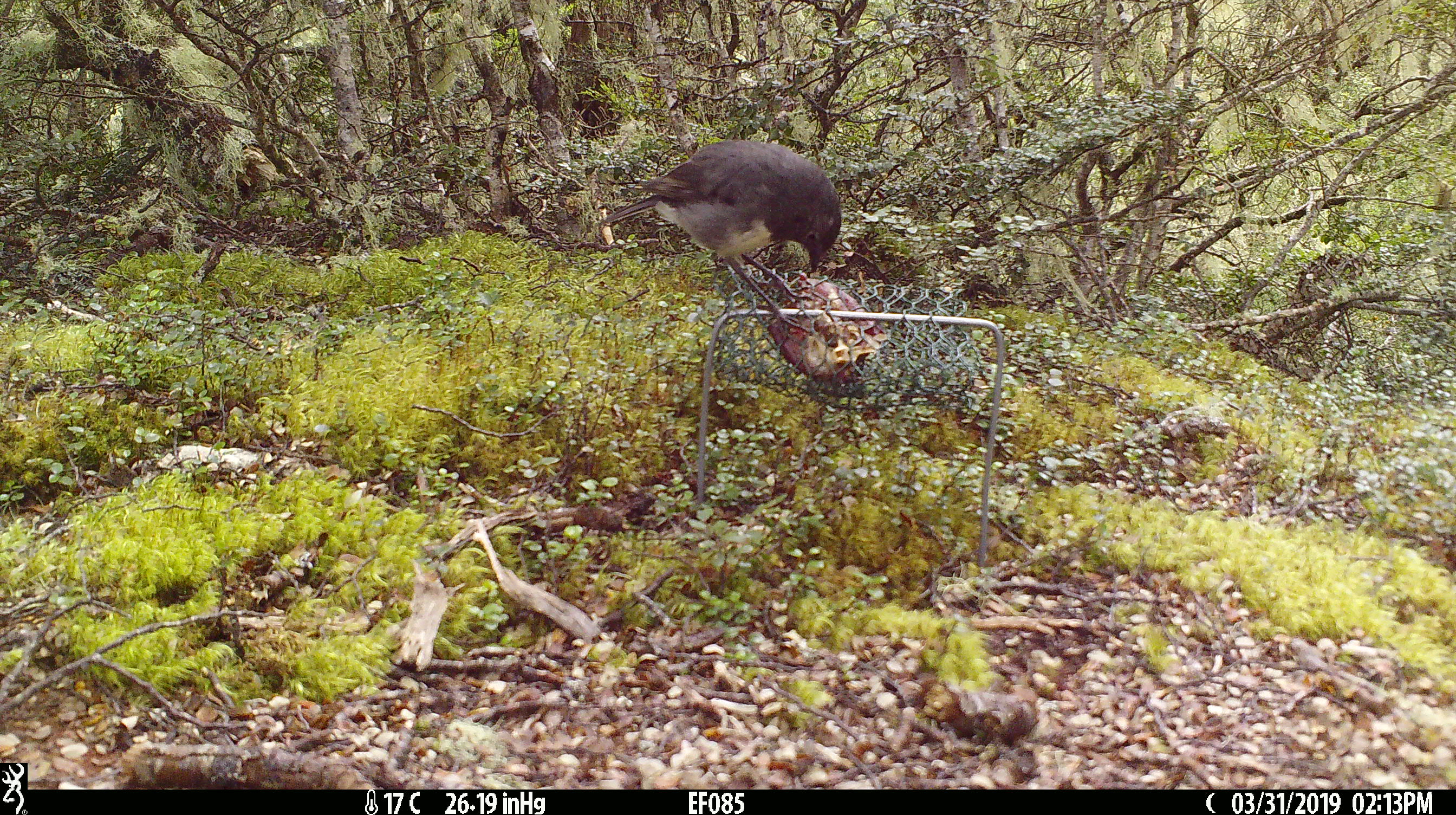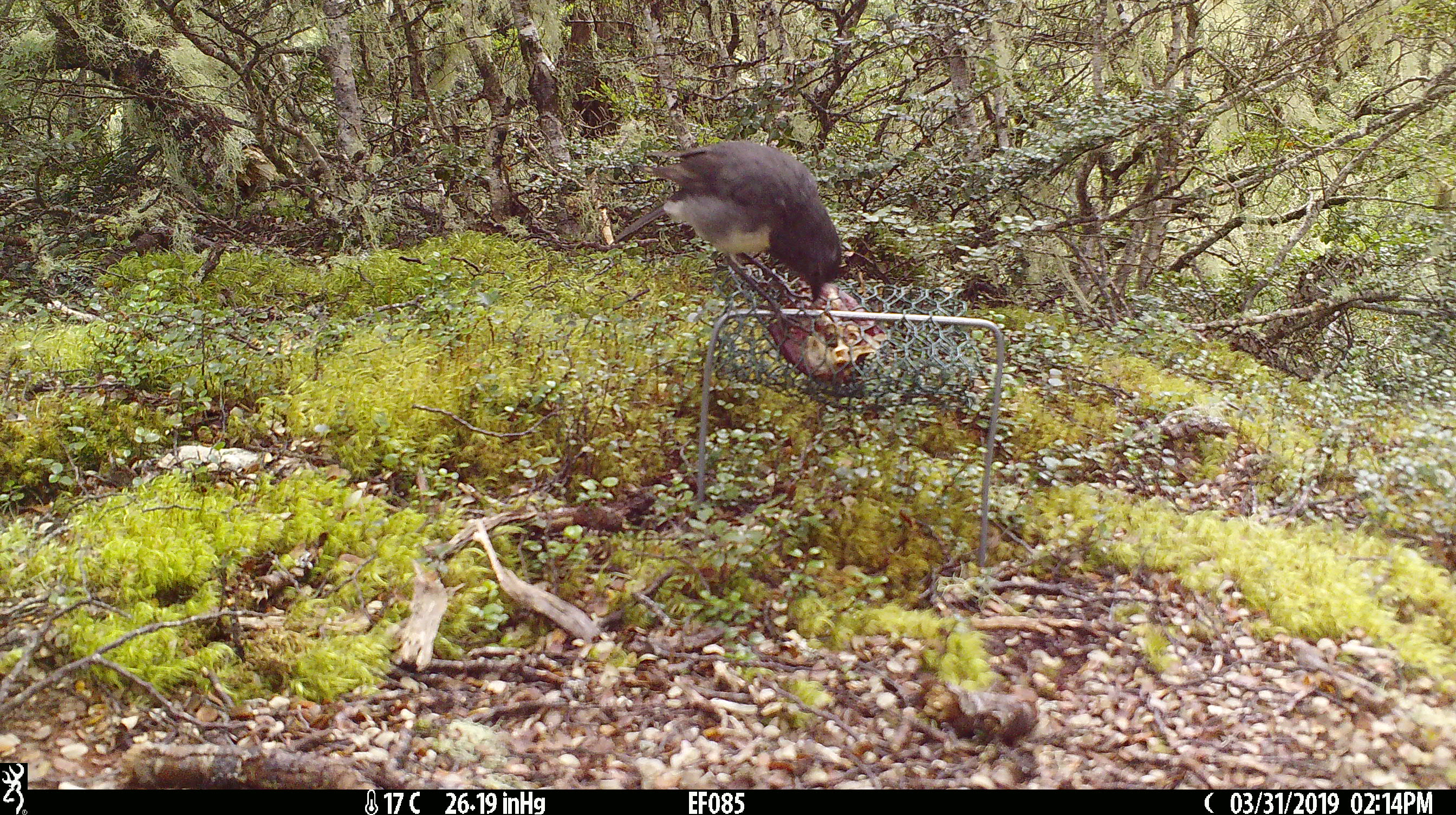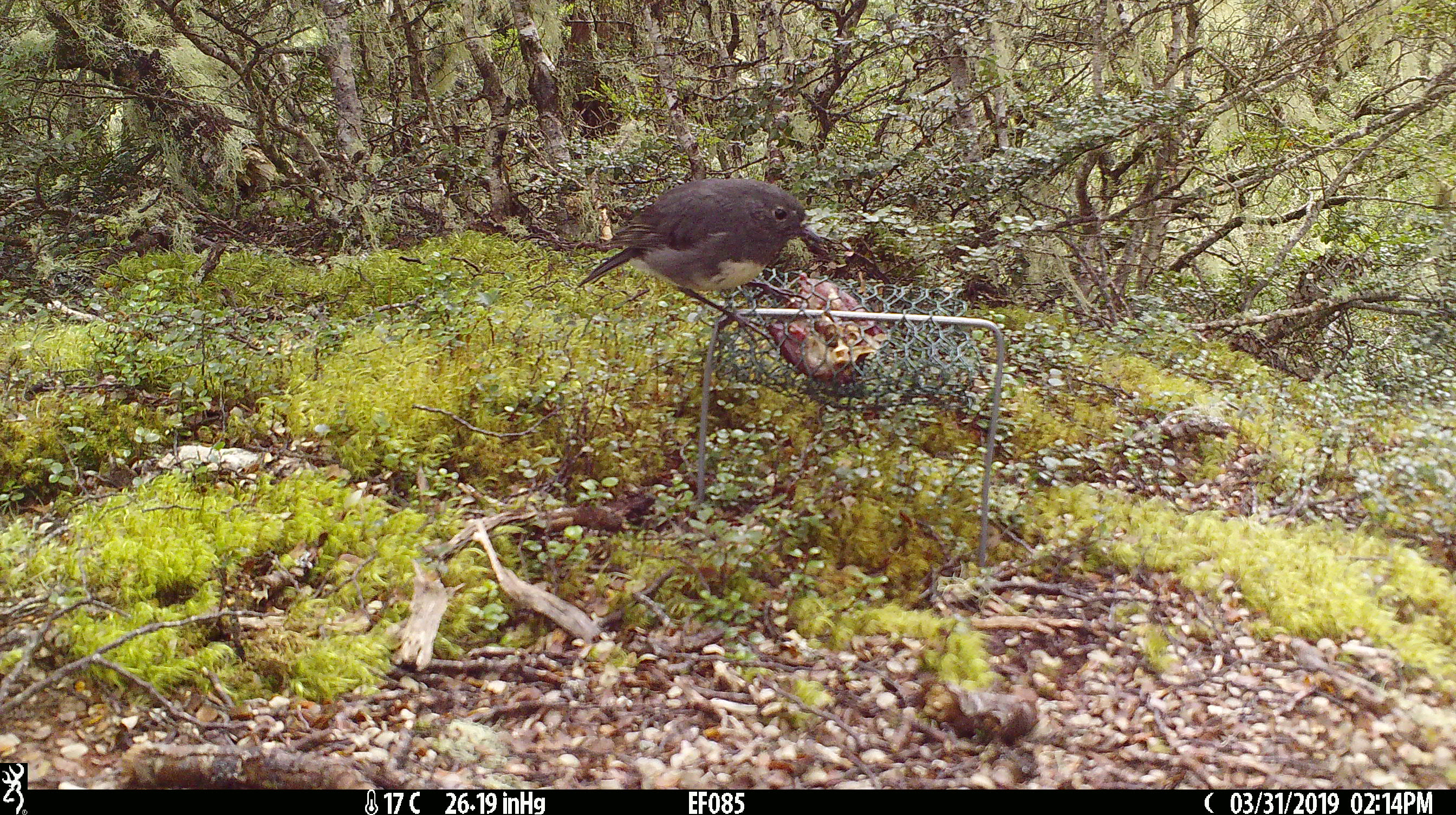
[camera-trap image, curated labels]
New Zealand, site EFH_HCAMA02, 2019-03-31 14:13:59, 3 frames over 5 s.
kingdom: Animalia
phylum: Chordata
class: Aves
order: Passeriformes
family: Petroicidae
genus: Petroica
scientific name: Petroica australis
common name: new zealand robin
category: robin